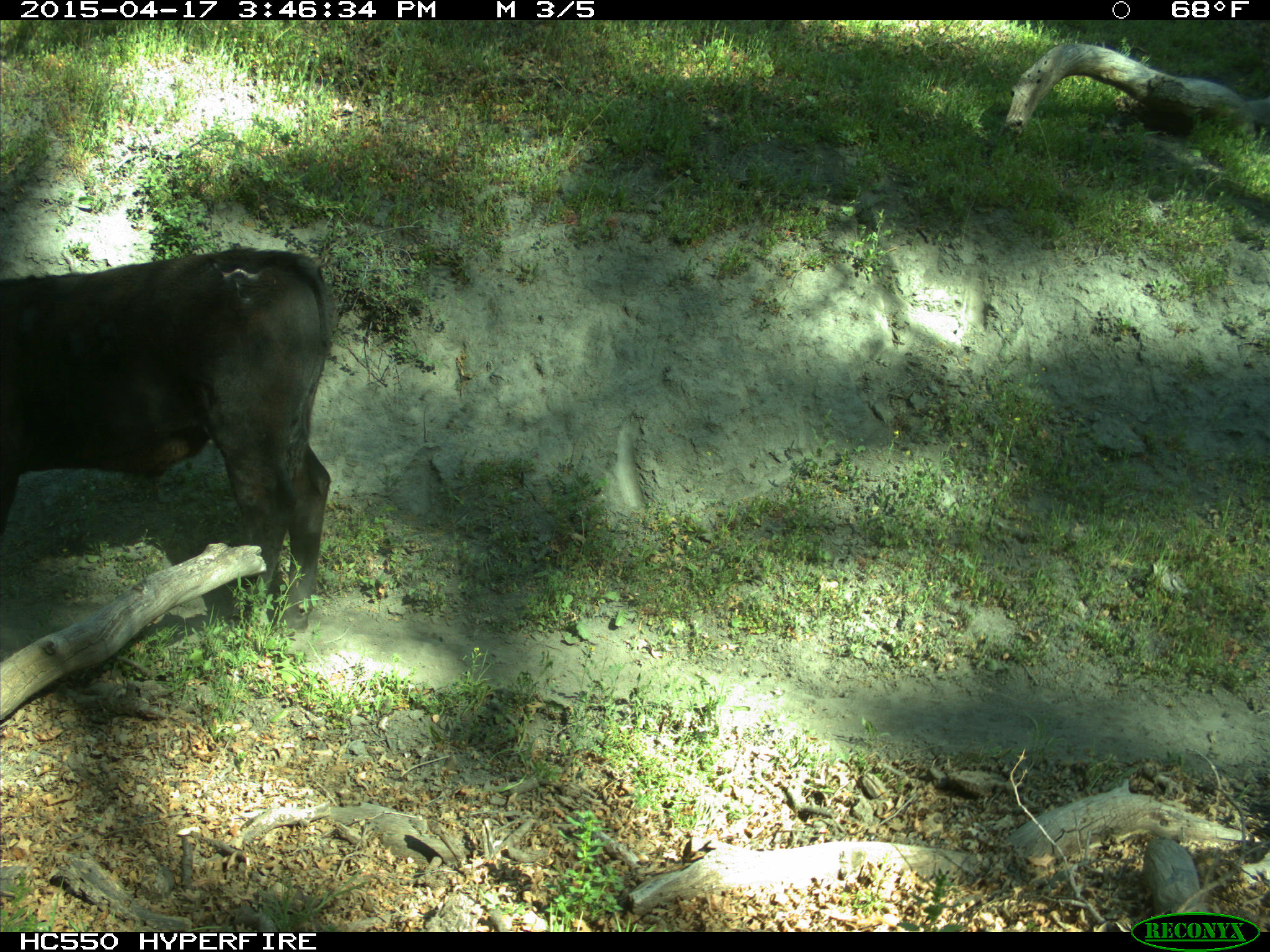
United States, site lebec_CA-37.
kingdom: Animalia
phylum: Chordata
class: Mammalia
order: Artiodactyla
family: Bovidae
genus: Bos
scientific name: Bos taurus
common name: domestic cow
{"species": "Bos taurus (domestic cow)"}